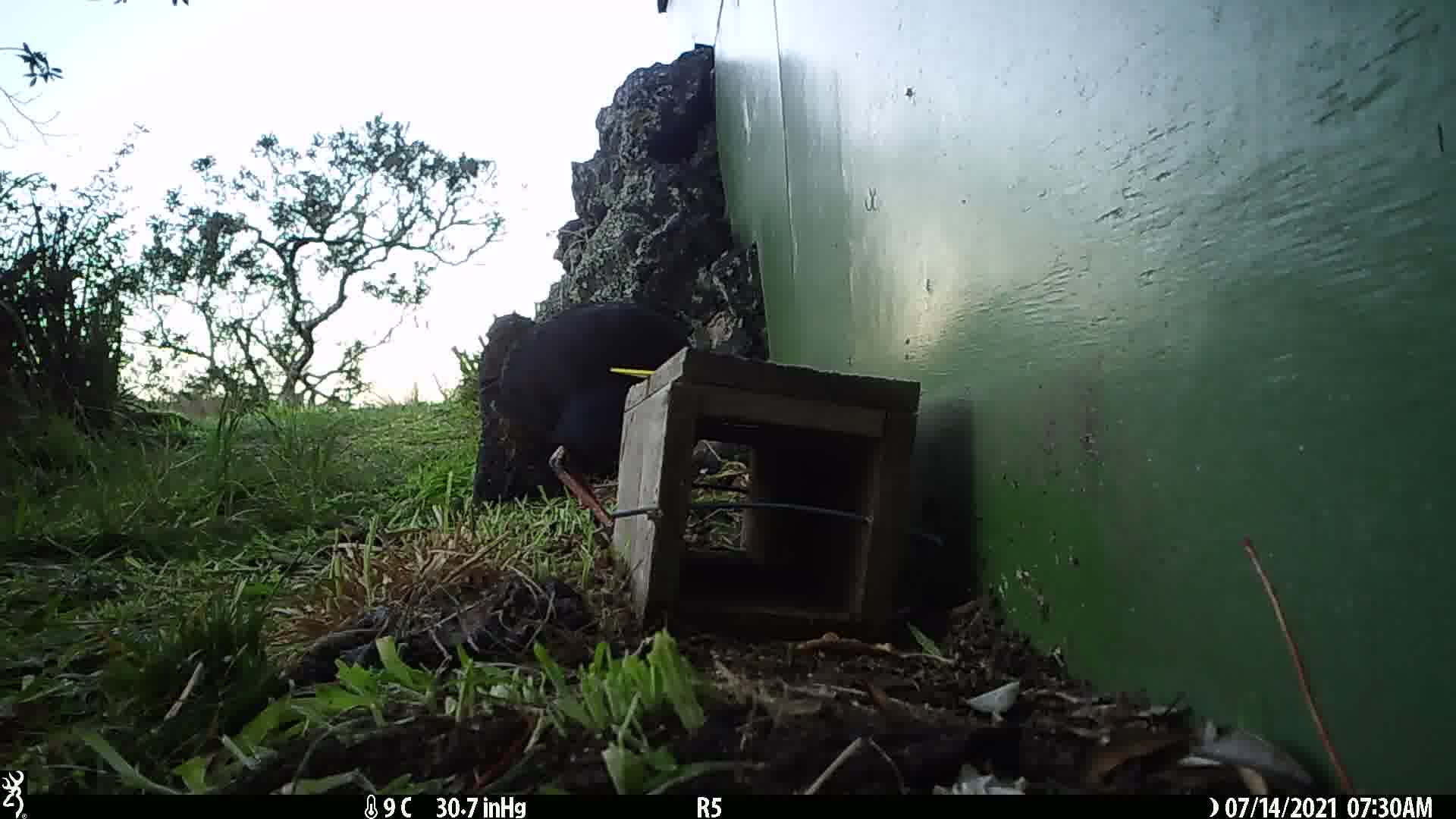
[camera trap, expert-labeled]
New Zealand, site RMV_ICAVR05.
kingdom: Animalia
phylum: Chordata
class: Aves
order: Gruiformes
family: Rallidae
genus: Porphyrio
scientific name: Porphyrio melanotus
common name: australasian swamphen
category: pukeko